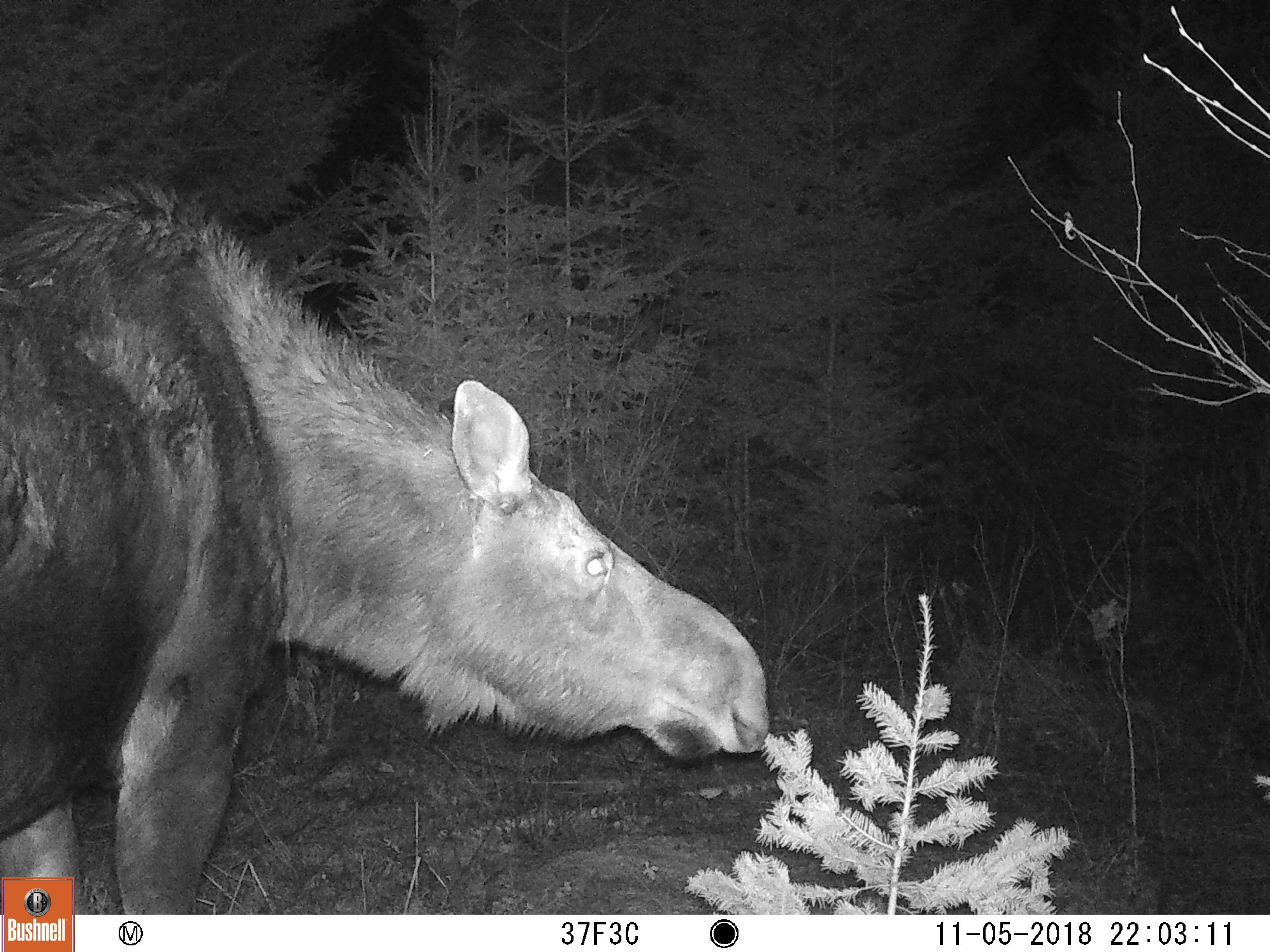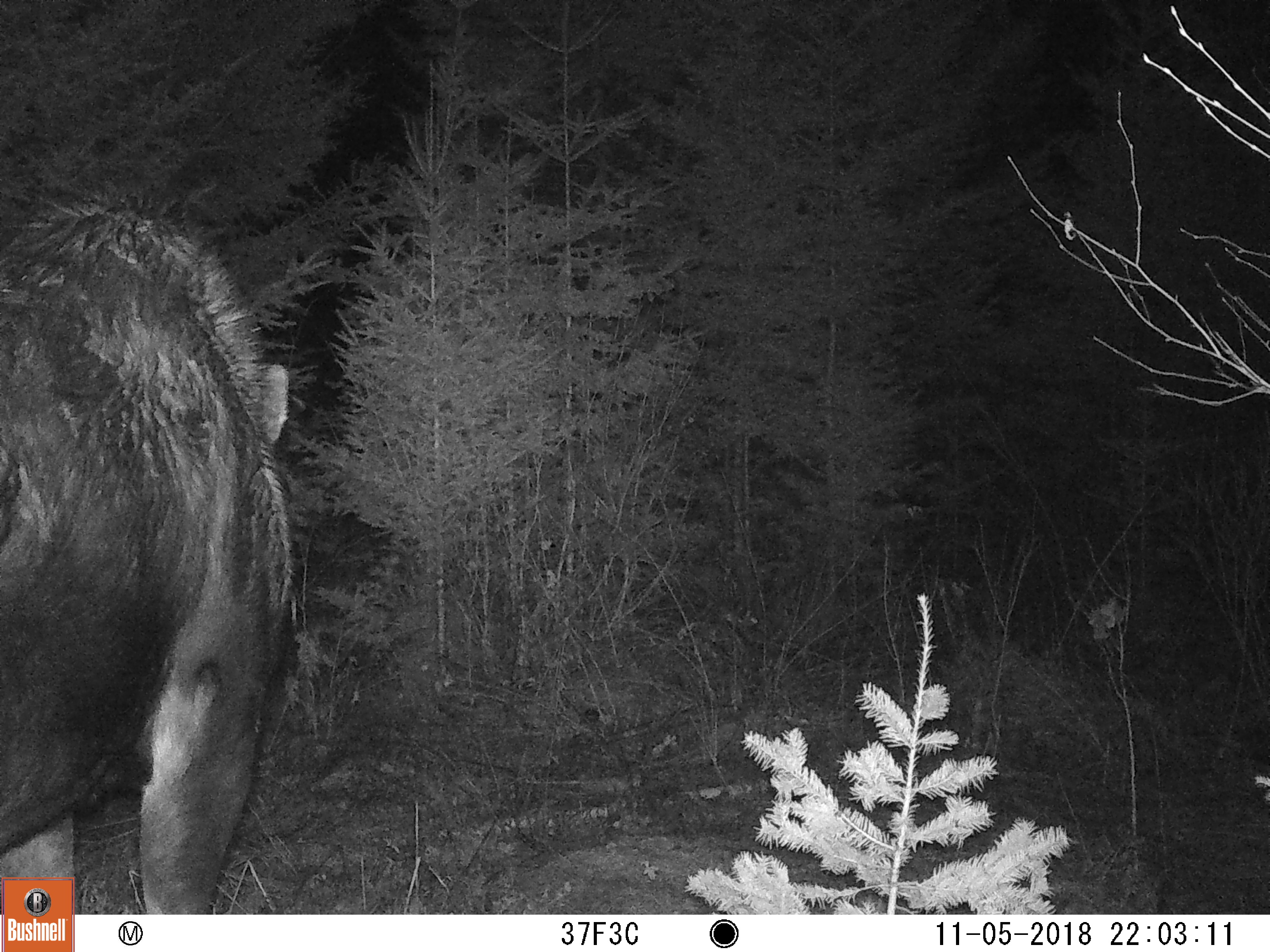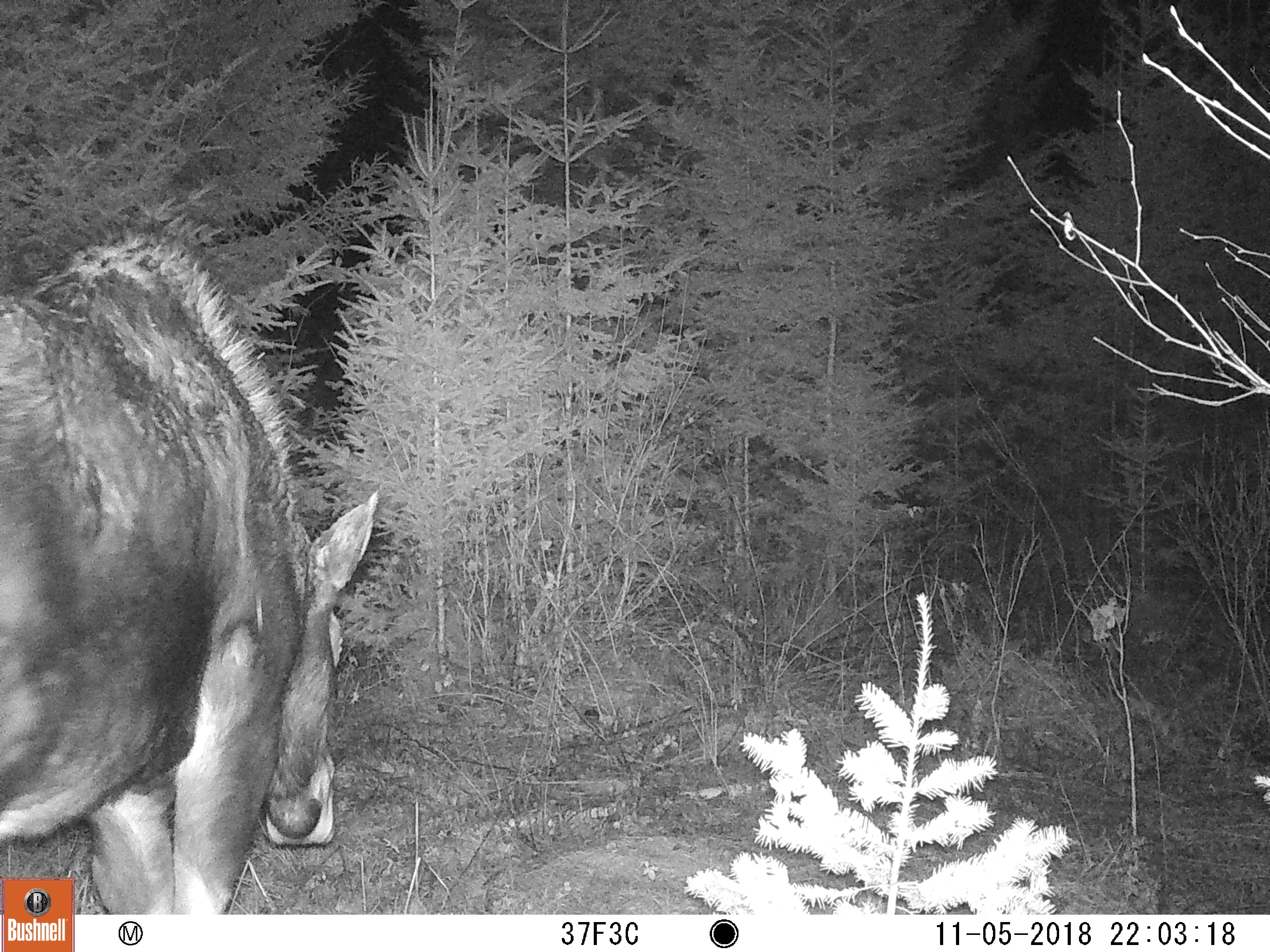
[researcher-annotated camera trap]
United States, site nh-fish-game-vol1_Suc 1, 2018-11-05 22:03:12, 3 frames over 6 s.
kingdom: Animalia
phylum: Chordata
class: Mammalia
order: Artiodactyla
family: Cervidae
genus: Alces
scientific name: Alces alces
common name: moose